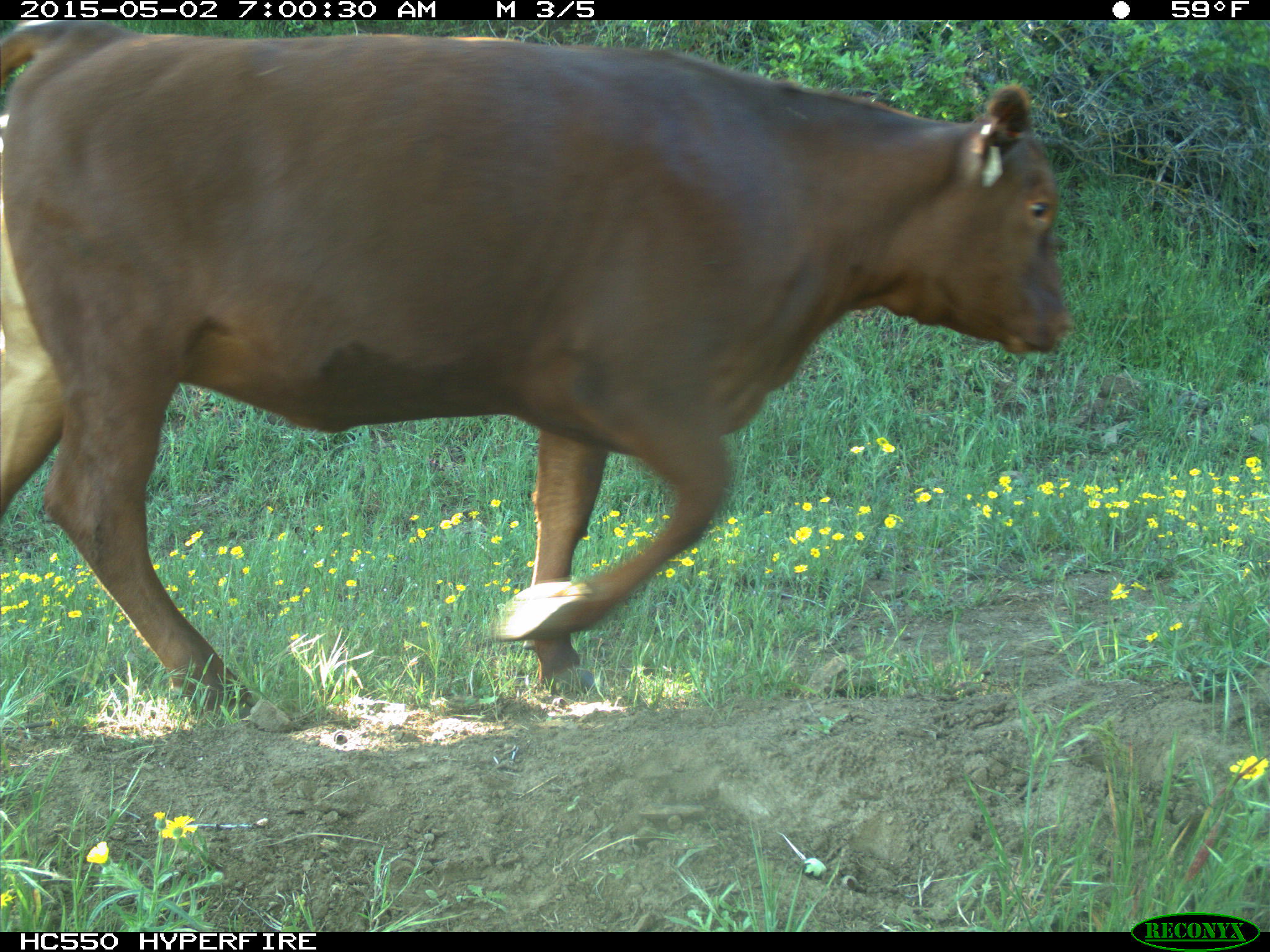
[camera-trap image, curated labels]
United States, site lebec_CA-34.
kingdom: Animalia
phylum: Chordata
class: Mammalia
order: Artiodactyla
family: Bovidae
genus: Bos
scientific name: Bos taurus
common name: domestic cow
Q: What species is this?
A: Bos taurus (domestic cow).